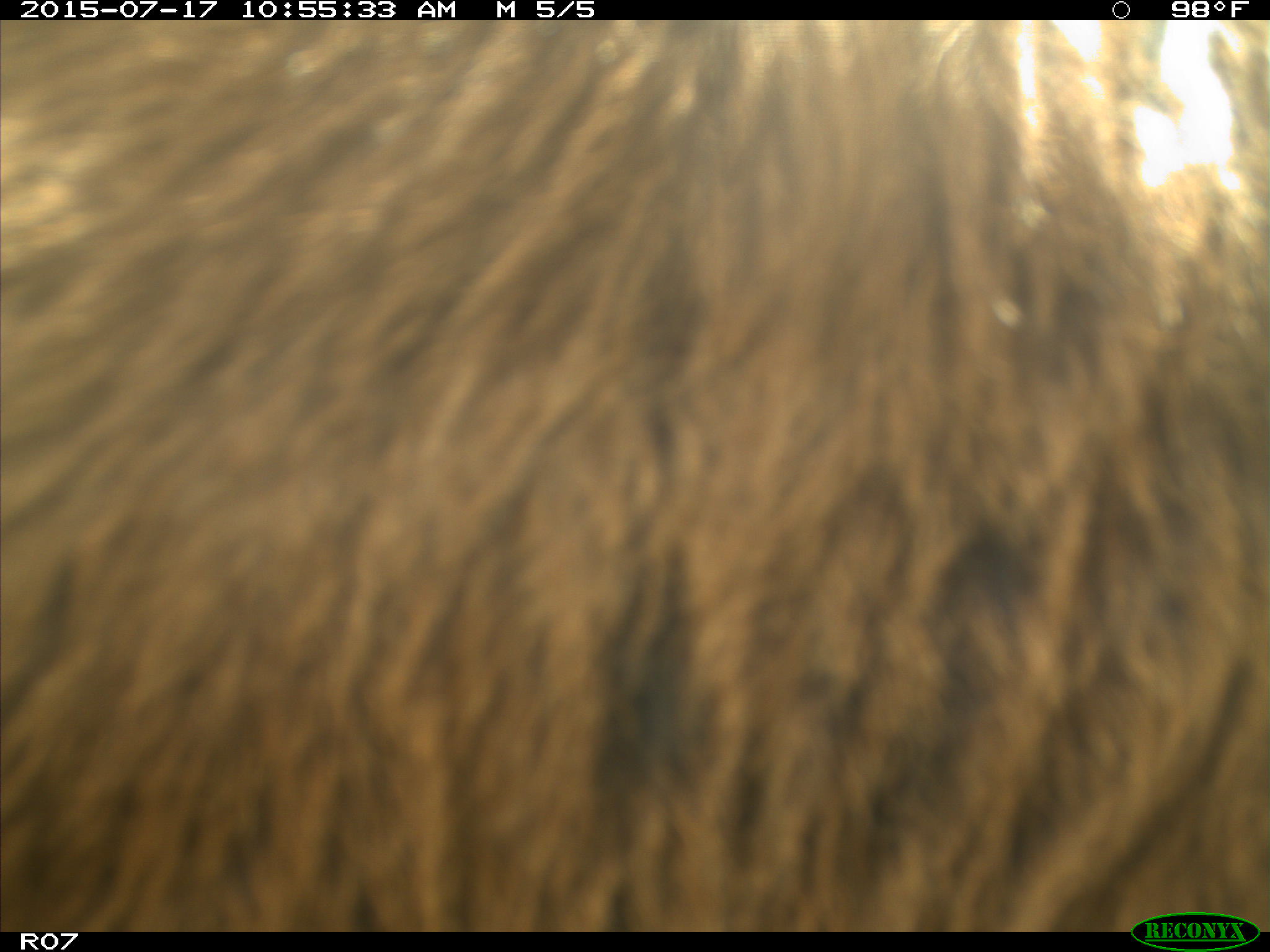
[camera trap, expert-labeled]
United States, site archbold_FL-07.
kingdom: Animalia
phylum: Chordata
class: Mammalia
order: Artiodactyla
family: Bovidae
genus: Bos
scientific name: Bos taurus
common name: domestic cow